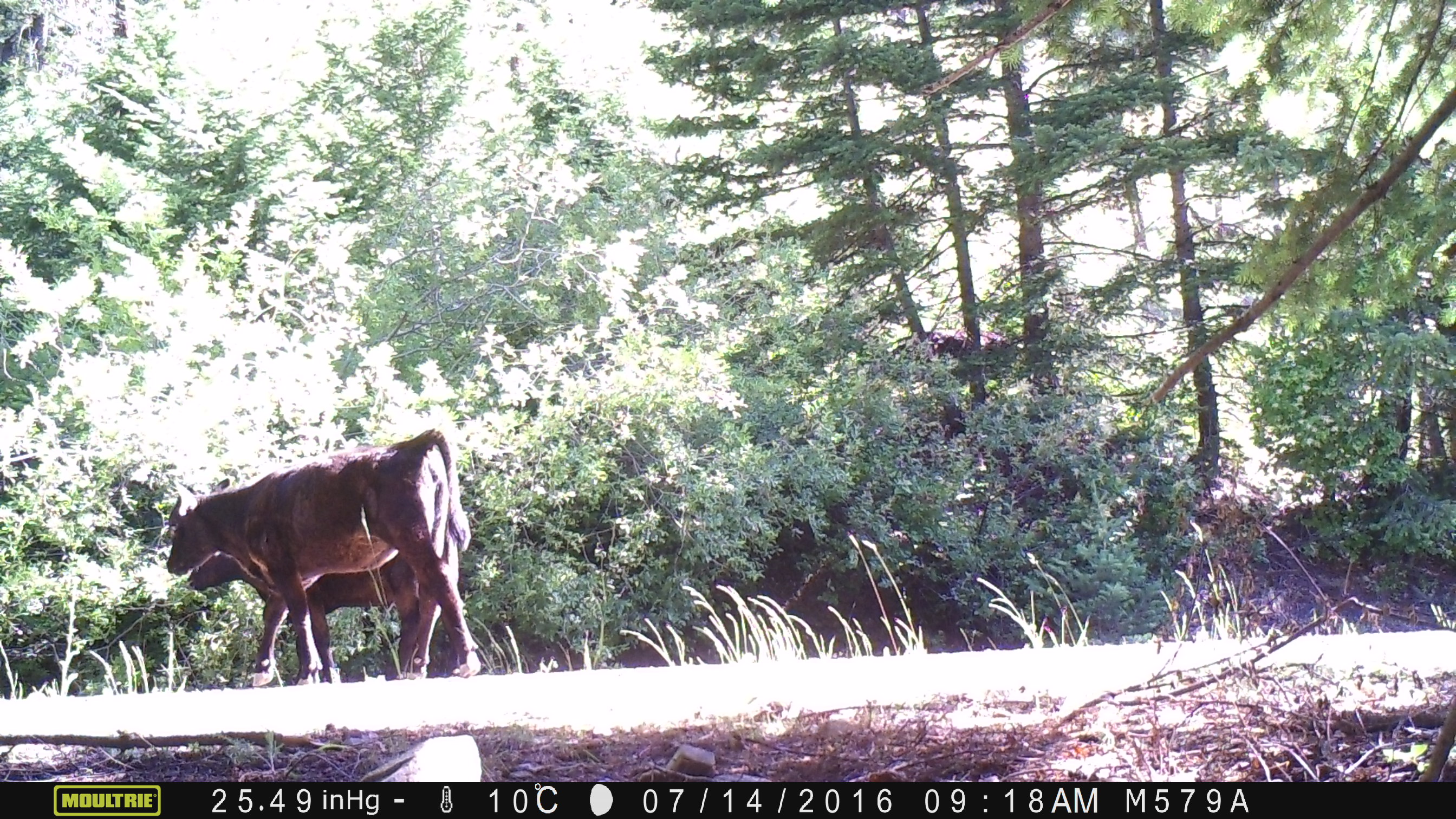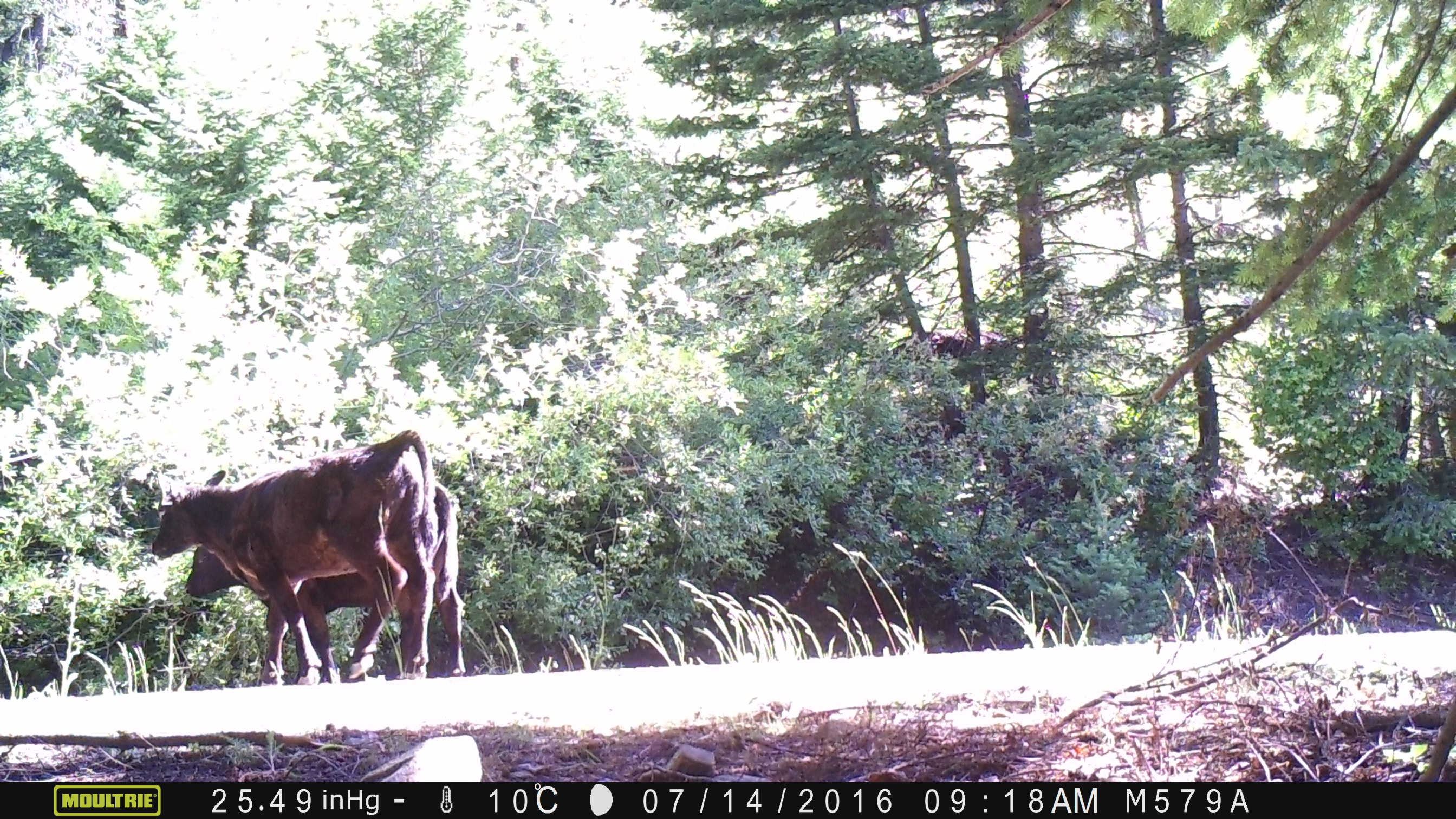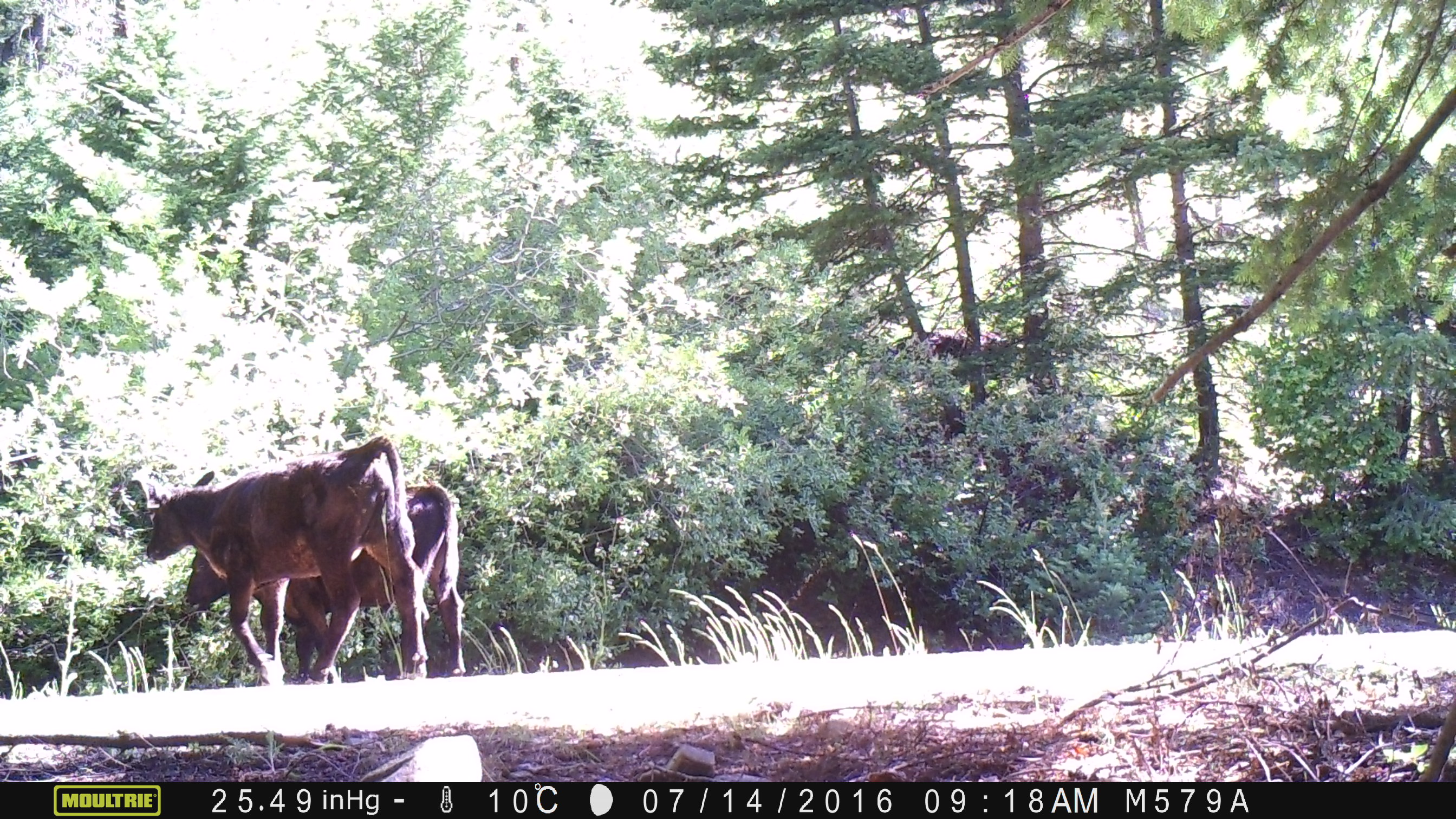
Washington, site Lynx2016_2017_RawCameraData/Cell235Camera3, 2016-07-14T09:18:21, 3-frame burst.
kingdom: Animalia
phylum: Chordata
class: Mammalia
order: Artiodactyla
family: Bovidae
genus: Bos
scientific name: Bos taurus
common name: domestic cattle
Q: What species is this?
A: Domestic cattle (Bos taurus).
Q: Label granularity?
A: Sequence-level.